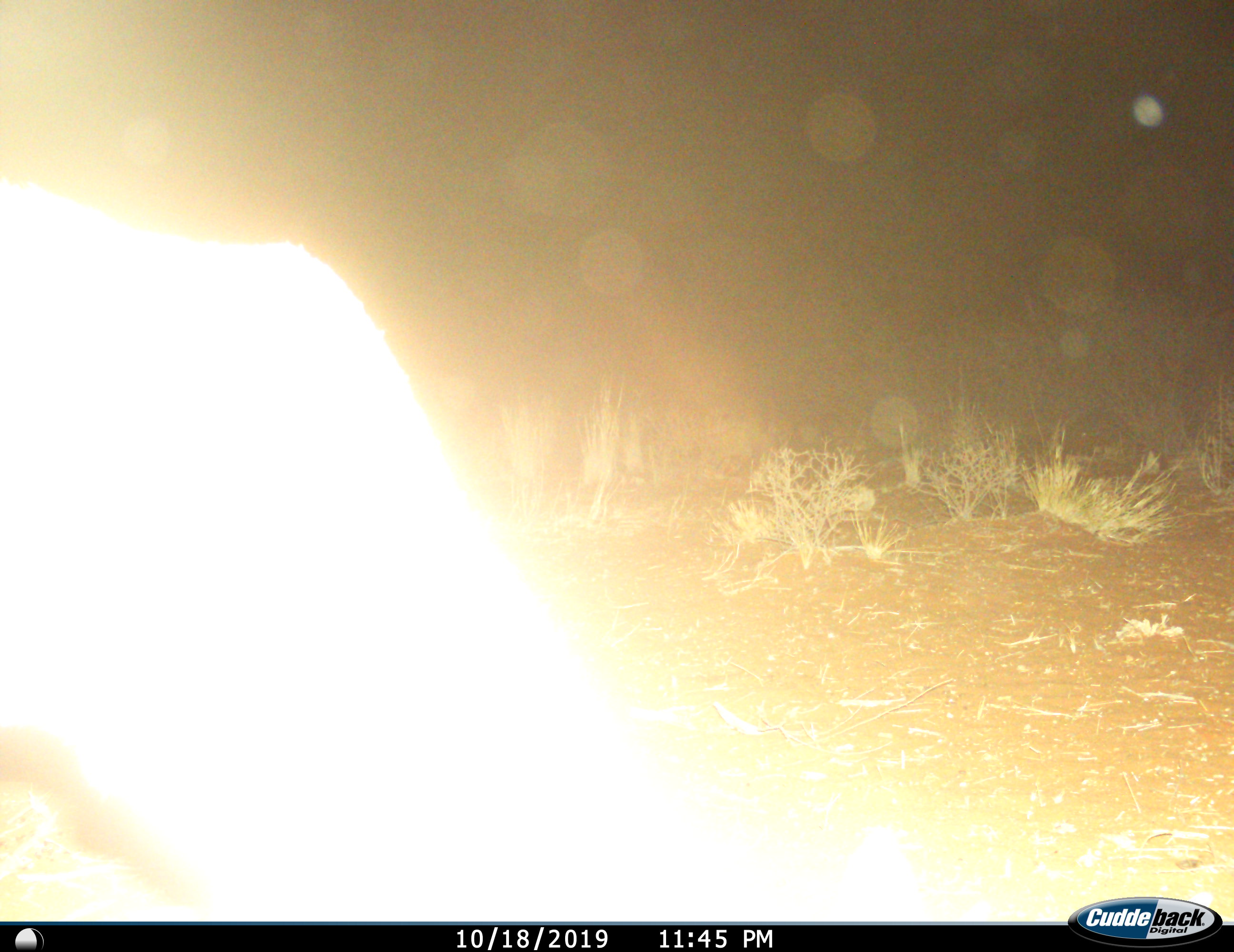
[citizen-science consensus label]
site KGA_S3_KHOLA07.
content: unidentified animal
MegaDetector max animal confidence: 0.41